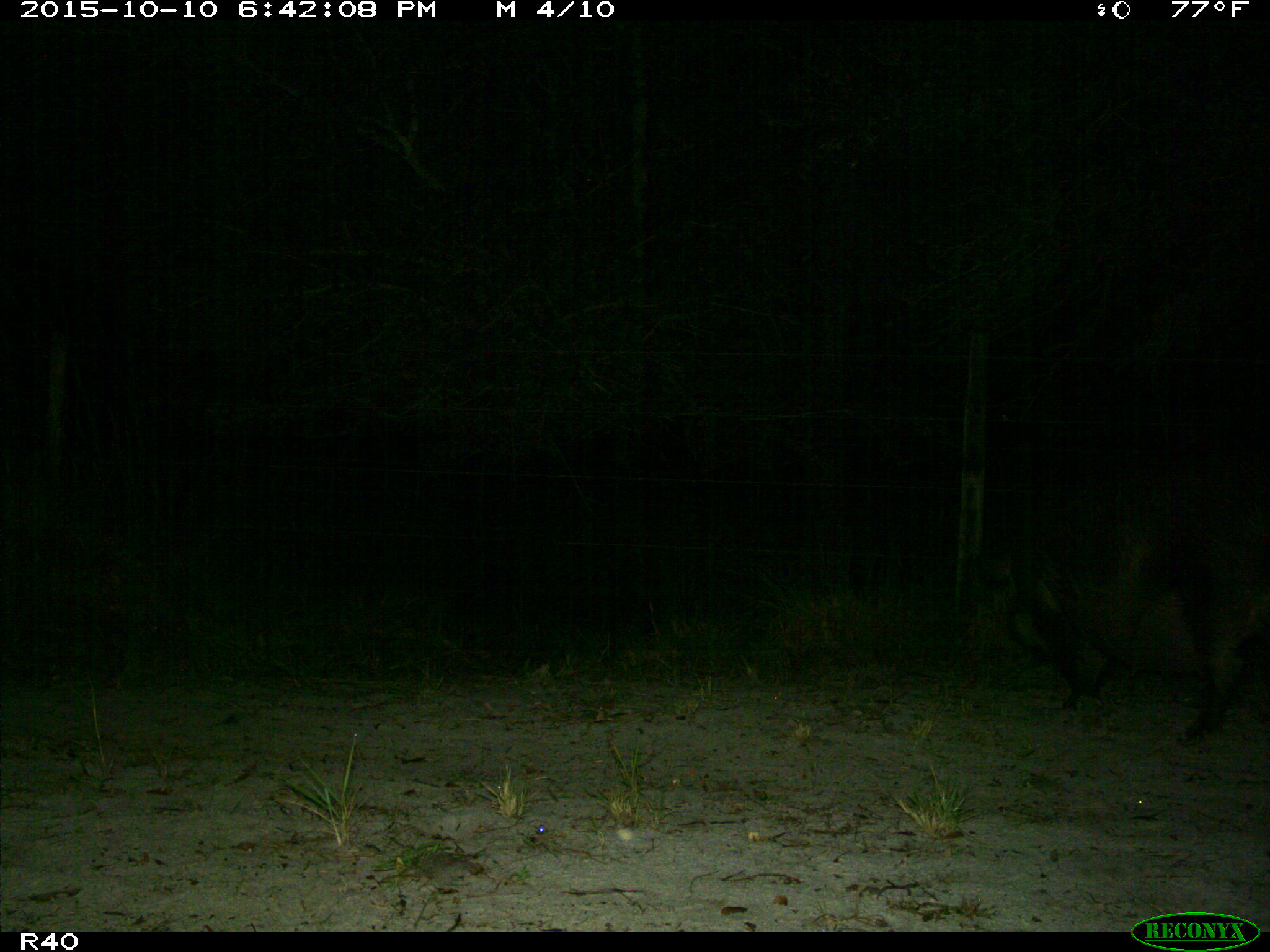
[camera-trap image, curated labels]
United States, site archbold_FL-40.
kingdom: Animalia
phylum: Chordata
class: Mammalia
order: Artiodactyla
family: Suidae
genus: Sus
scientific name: Sus scrofa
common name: wild boar